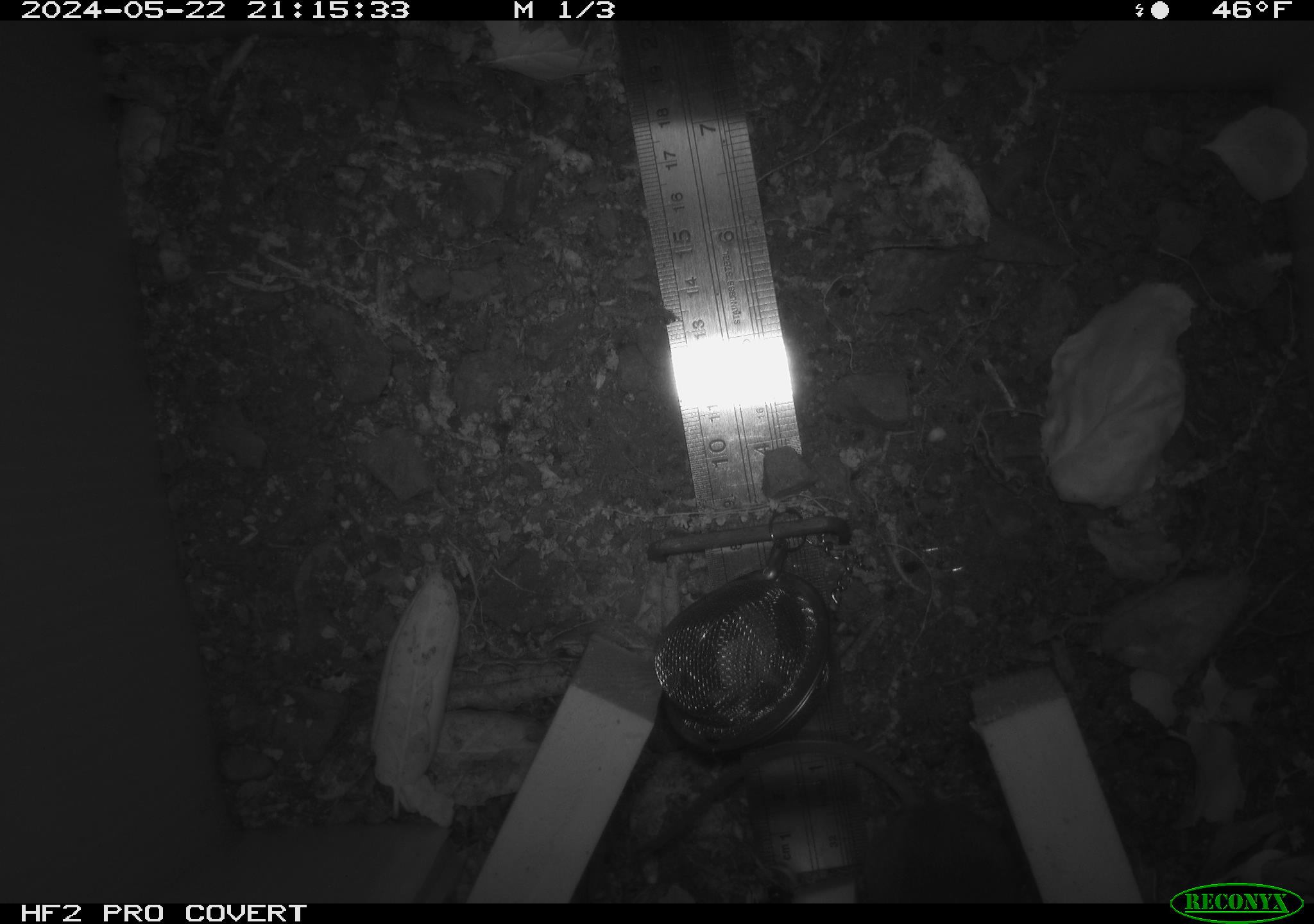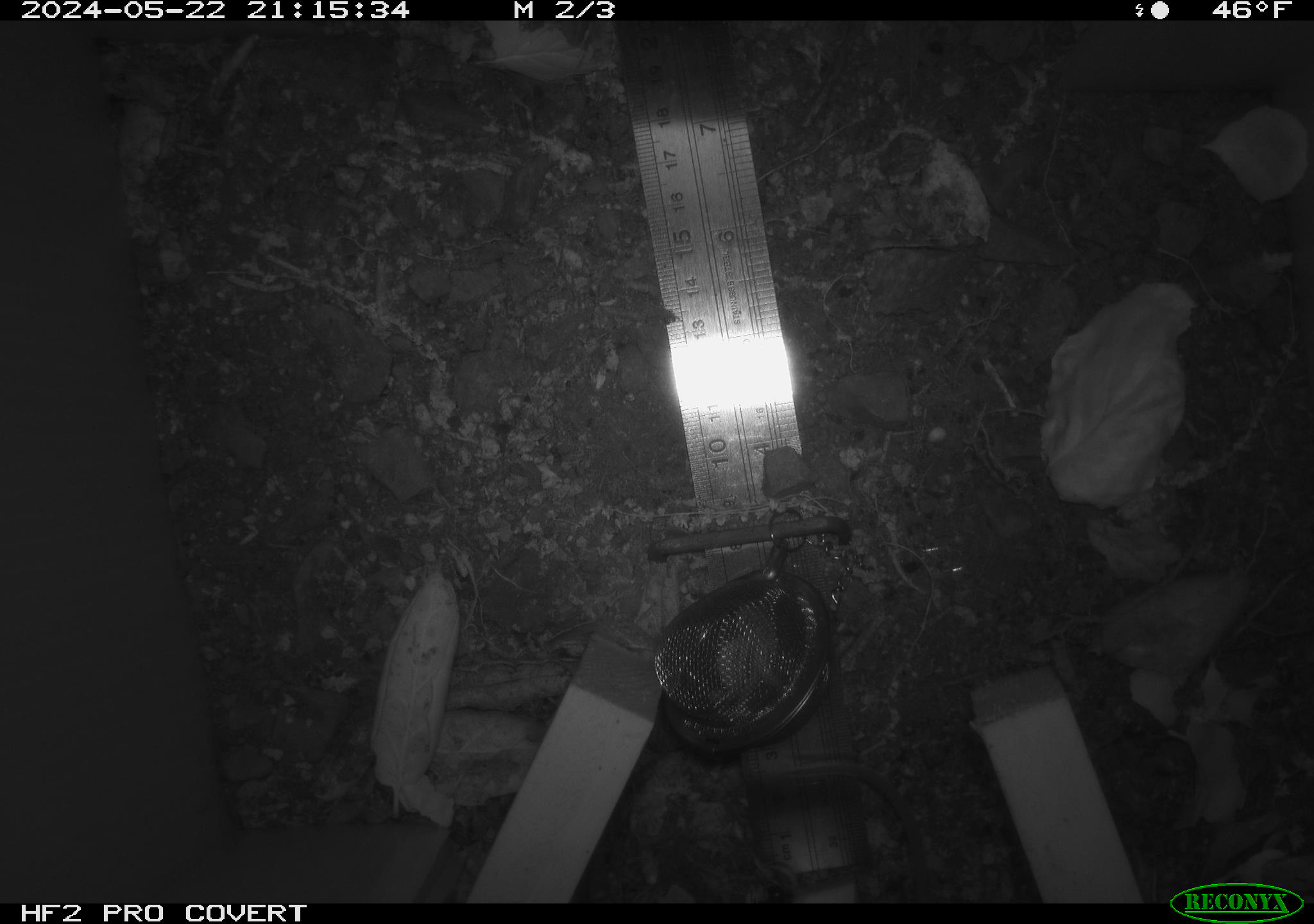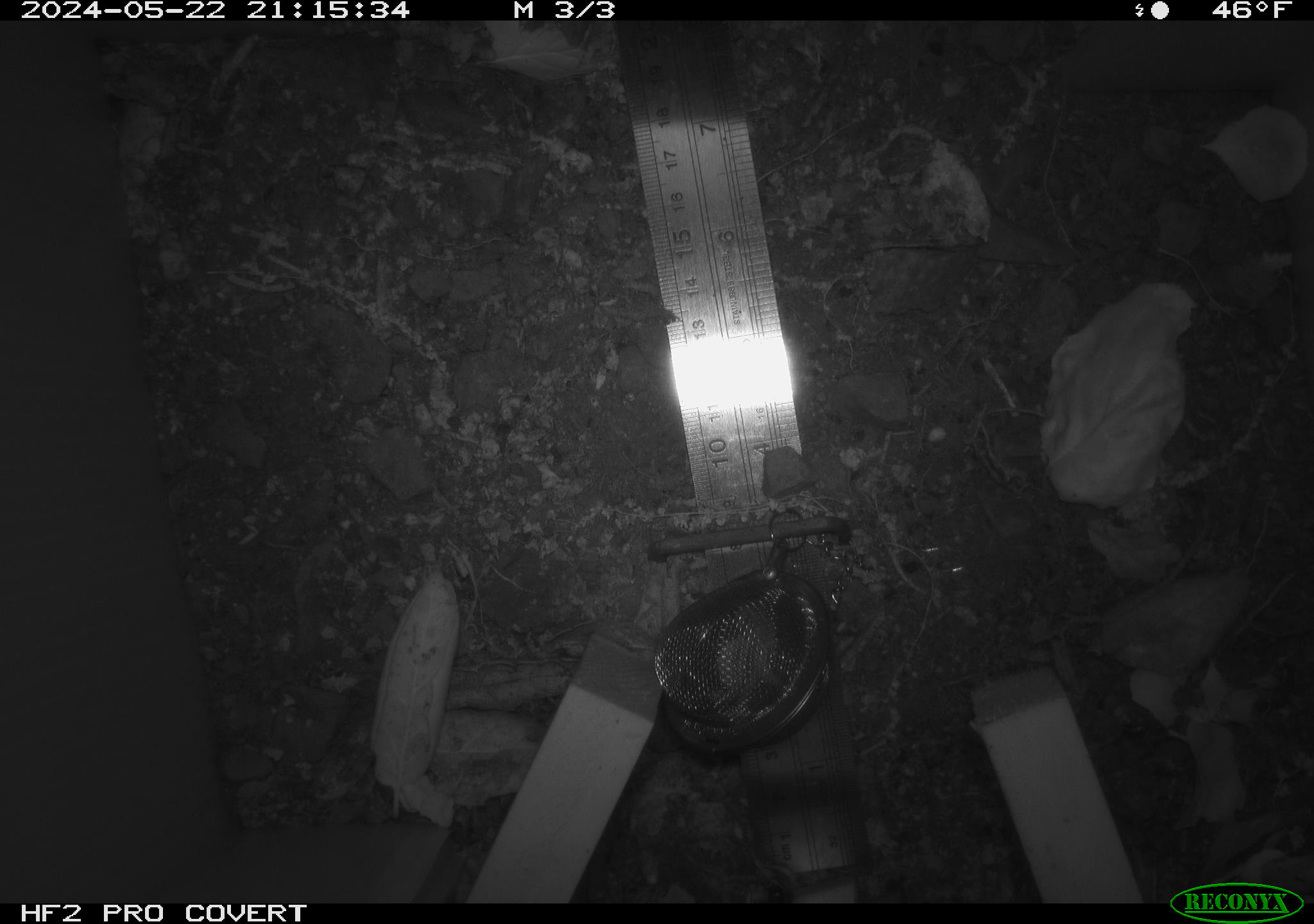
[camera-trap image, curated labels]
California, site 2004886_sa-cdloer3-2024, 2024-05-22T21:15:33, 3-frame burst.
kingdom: Animalia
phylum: Chordata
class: Mammalia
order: Rodentia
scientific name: Rodentia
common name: rodent